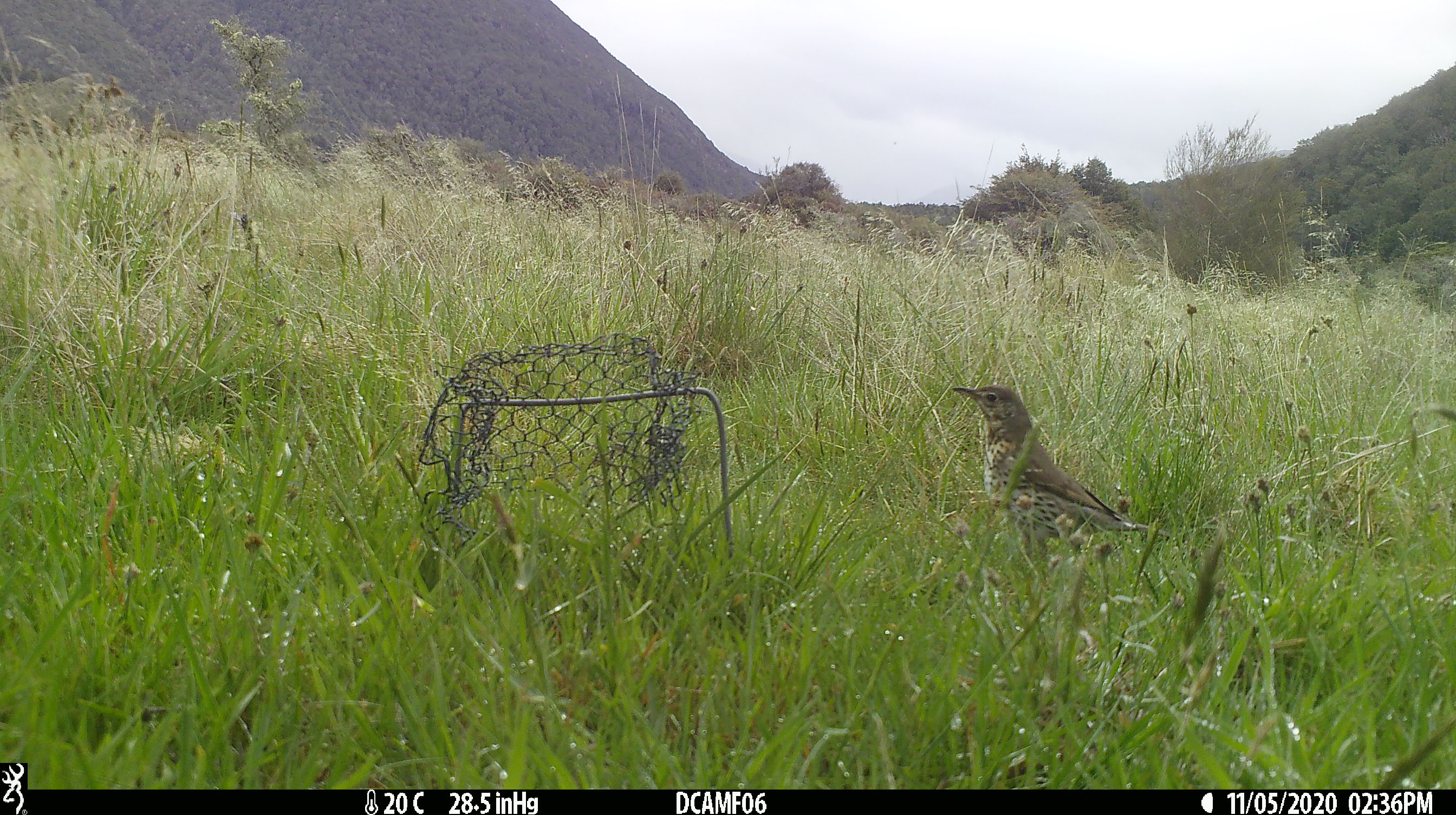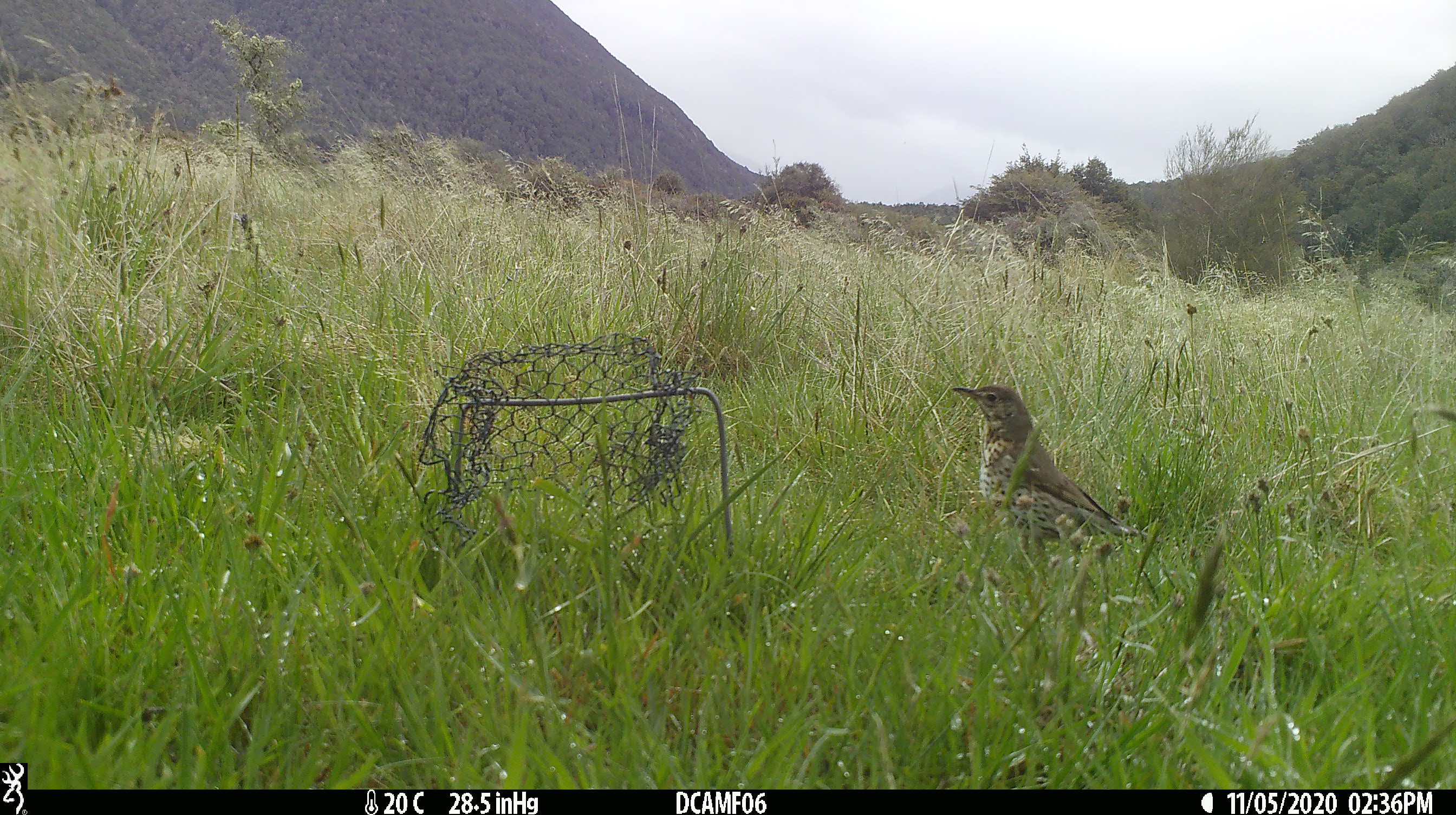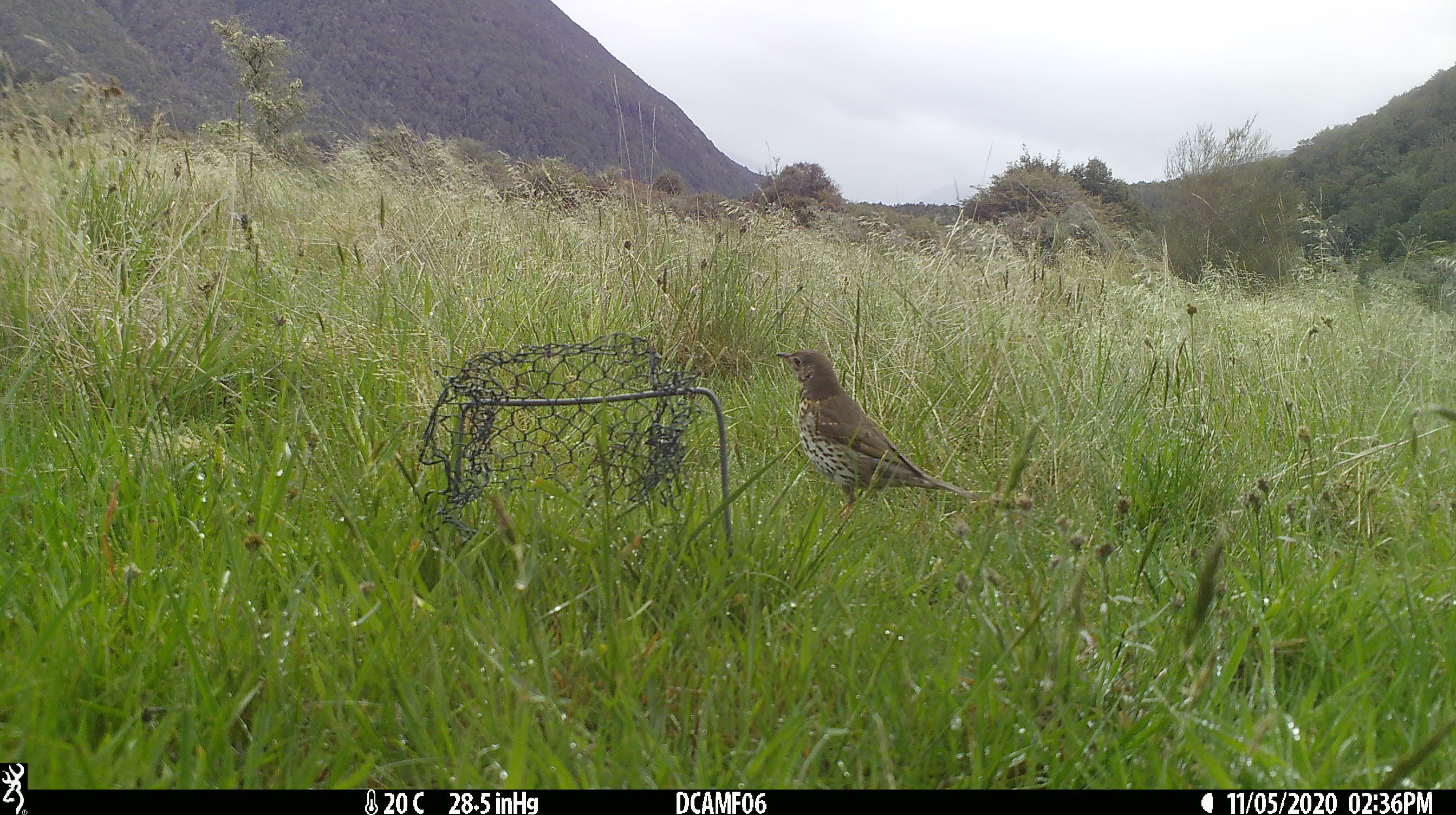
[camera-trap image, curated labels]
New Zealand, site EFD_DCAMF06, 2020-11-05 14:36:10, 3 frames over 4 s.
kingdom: Animalia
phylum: Chordata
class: Aves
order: Passeriformes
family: Turdidae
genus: Turdus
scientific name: Turdus philomelos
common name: song thrush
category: thrush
Thrush (song thrush) (Turdus philomelos).